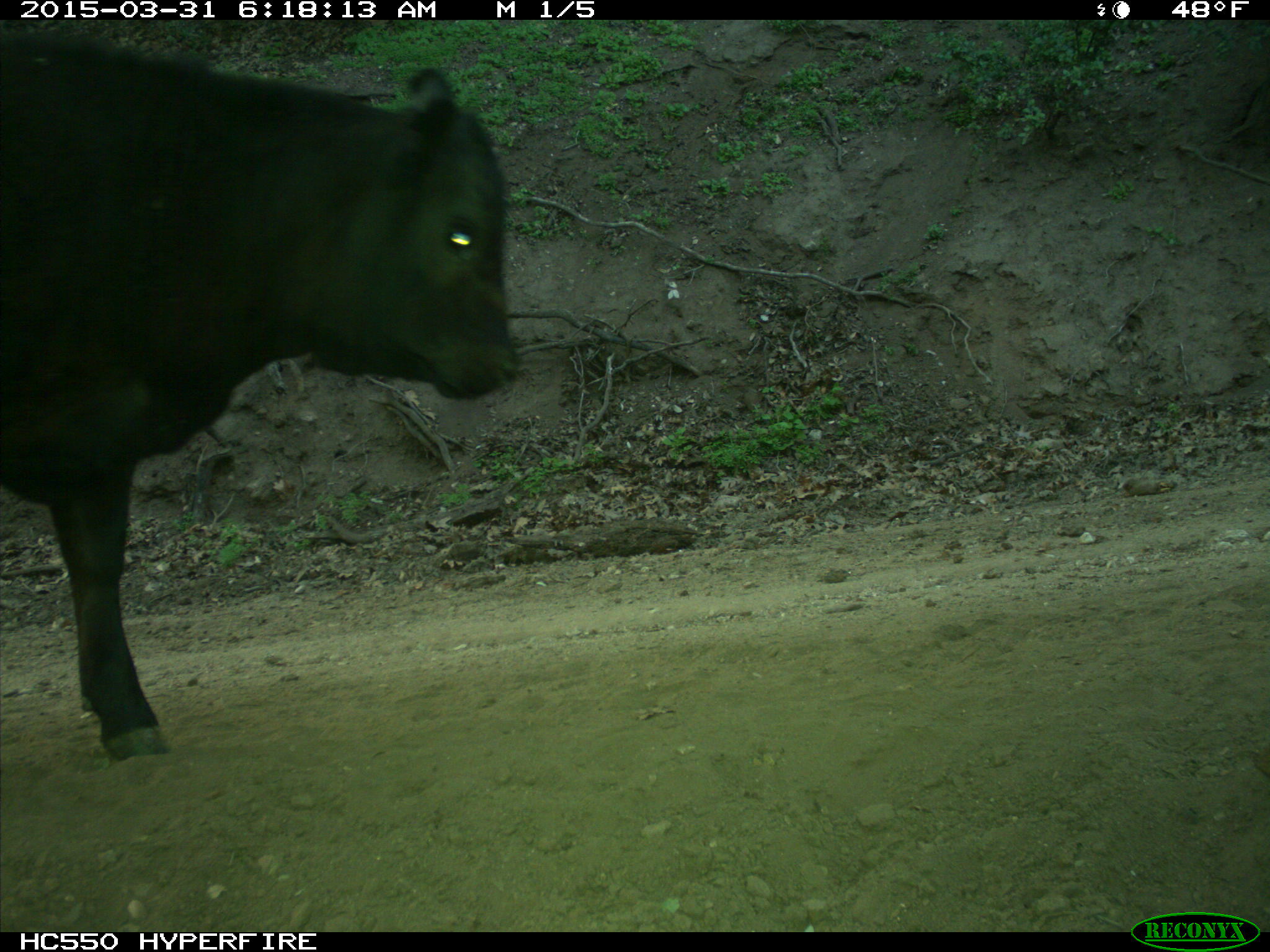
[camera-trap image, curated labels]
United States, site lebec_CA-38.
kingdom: Animalia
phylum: Chordata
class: Mammalia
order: Artiodactyla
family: Bovidae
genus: Bos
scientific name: Bos taurus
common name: domestic cow